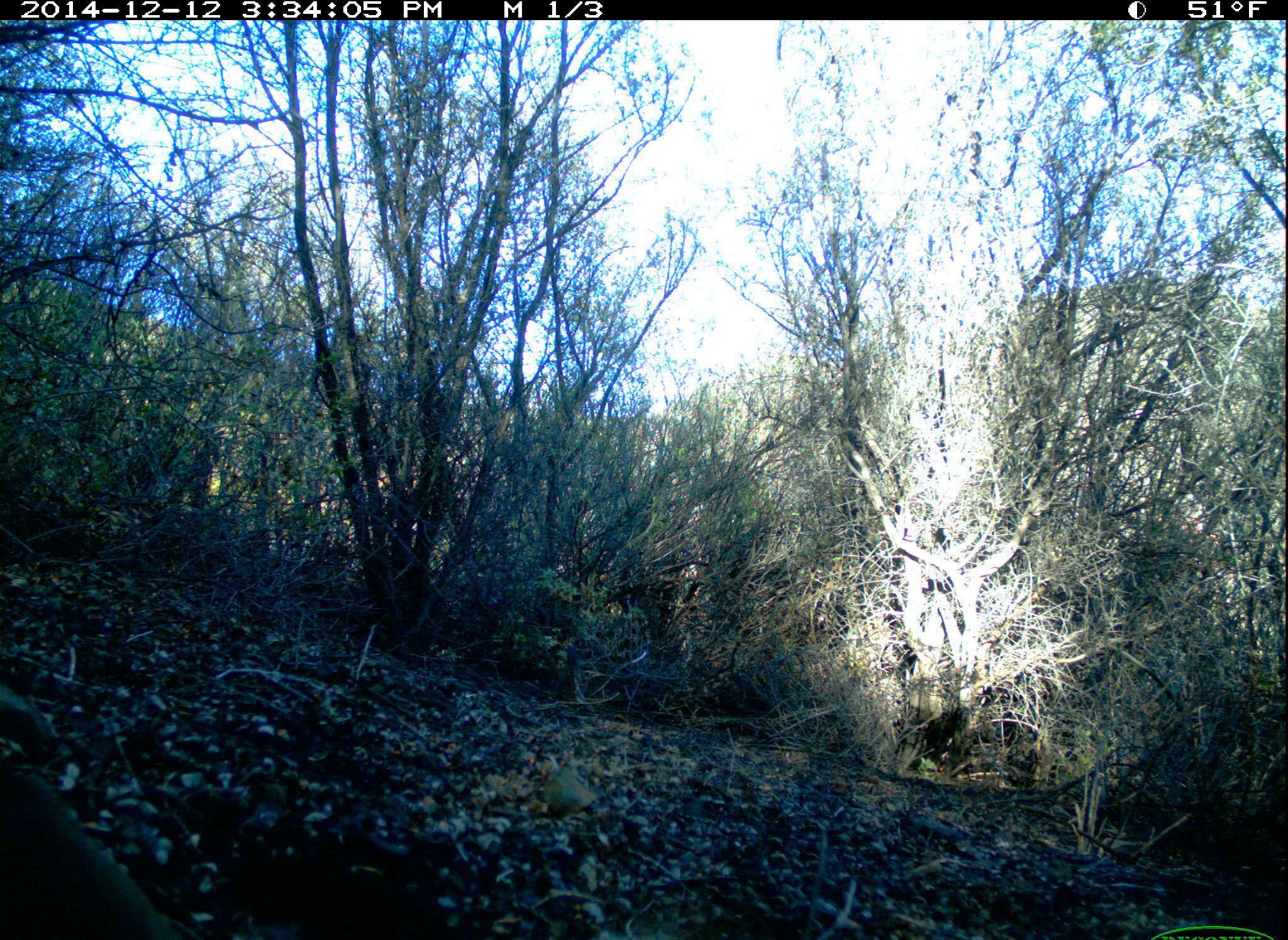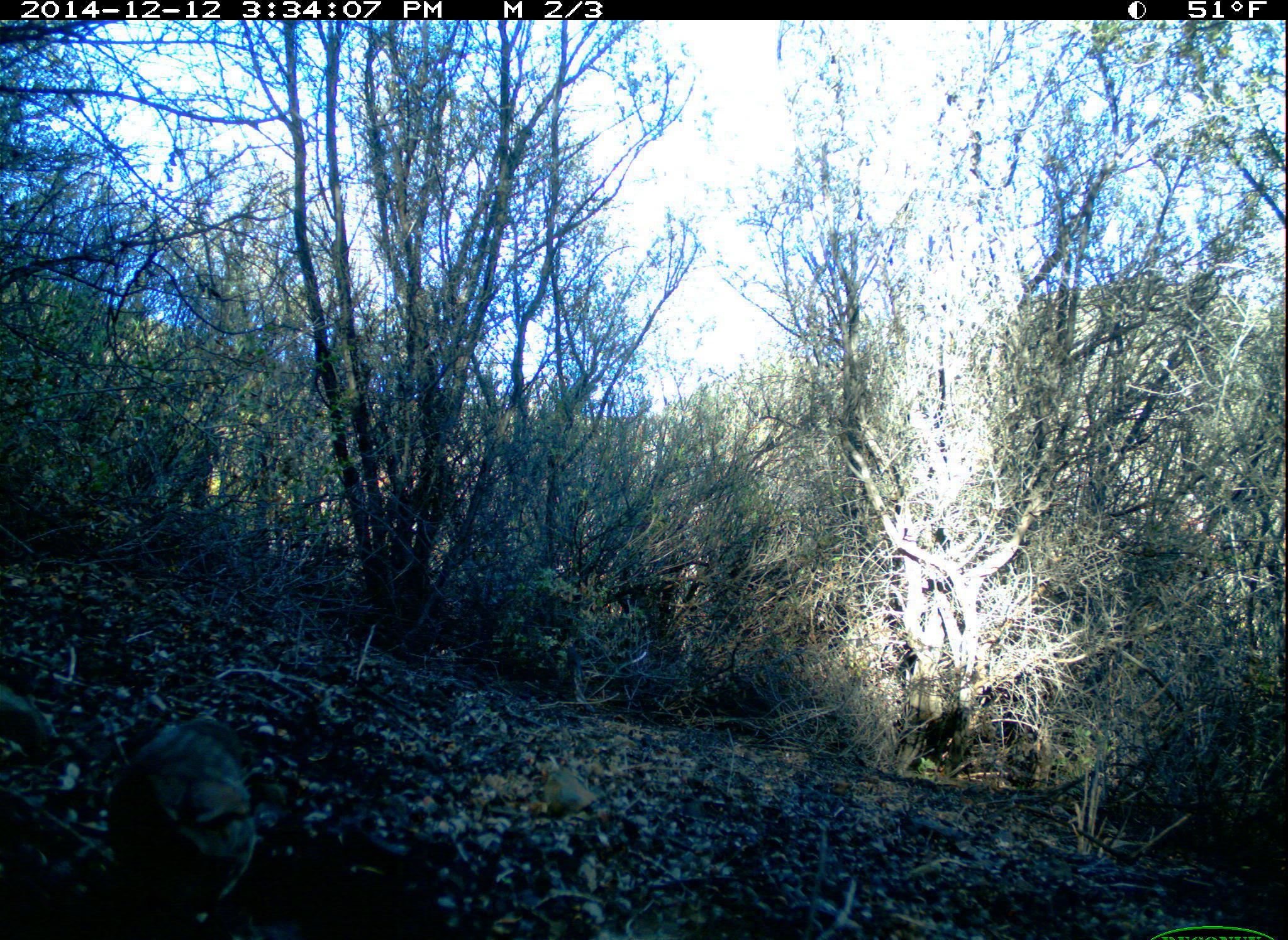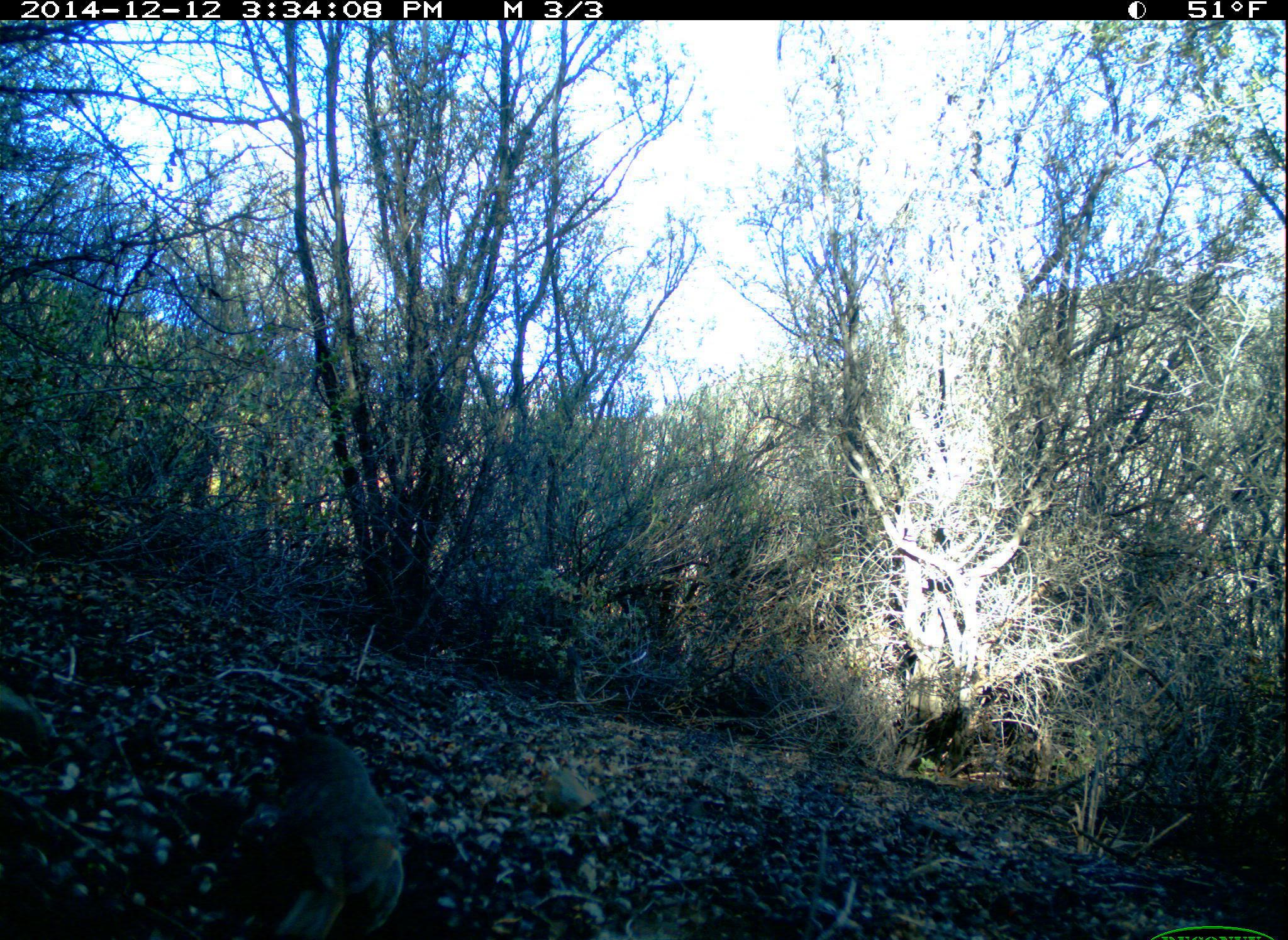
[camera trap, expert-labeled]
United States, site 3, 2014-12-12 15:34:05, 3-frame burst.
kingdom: Animalia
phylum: Chordata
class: Mammalia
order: Lagomorpha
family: Leporidae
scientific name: Leporidae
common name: rabbits and hares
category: rabbit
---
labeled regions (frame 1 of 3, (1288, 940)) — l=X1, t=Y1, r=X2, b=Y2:
rabbit: l=0, t=749, r=176, b=940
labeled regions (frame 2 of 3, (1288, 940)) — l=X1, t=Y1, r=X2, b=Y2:
rabbit: l=102, t=712, r=270, b=938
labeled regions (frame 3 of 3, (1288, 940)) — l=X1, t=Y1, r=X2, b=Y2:
rabbit: l=262, t=732, r=409, b=940